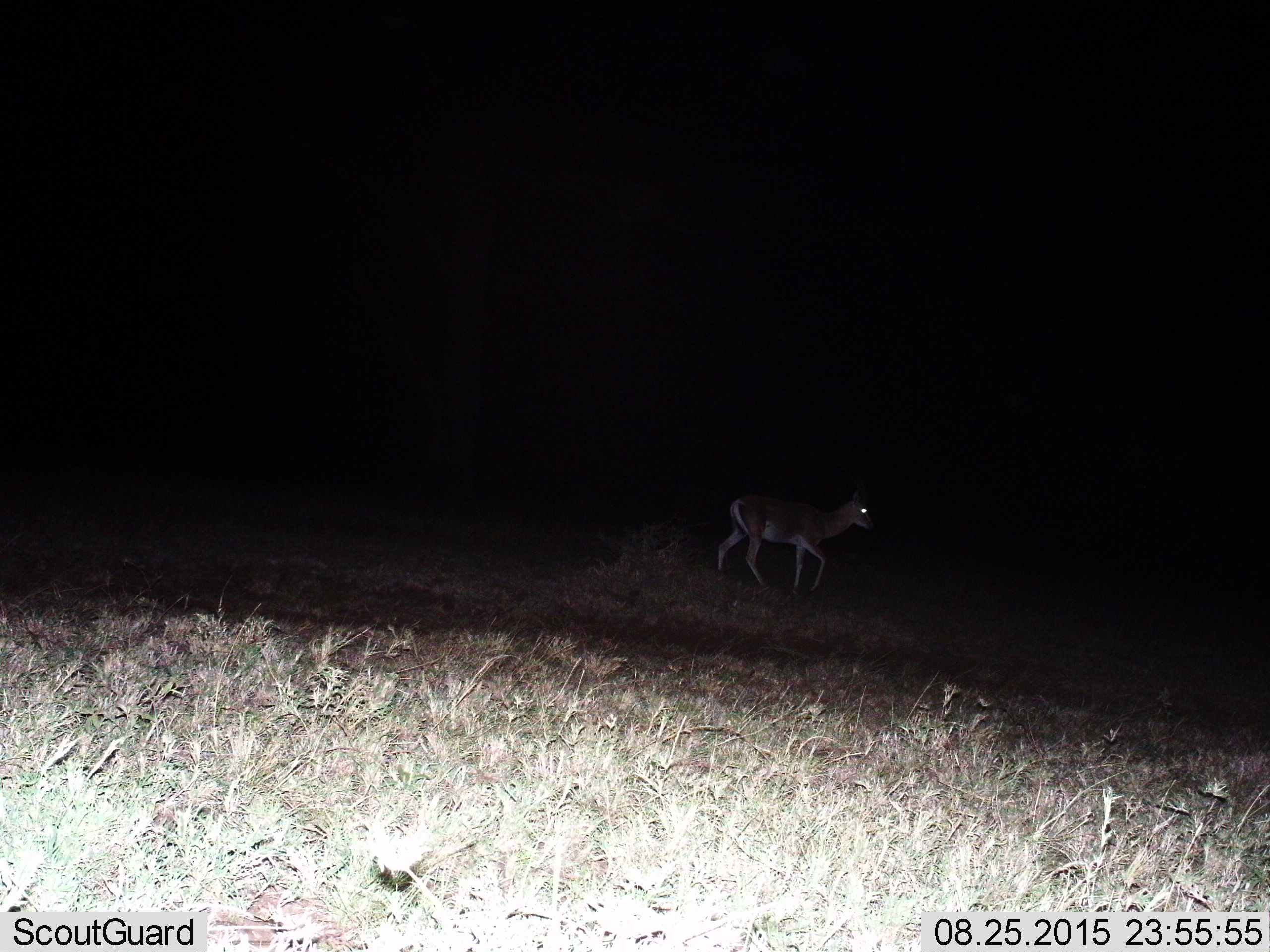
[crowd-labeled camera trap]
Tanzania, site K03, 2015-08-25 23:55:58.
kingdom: Animalia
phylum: Chordata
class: Mammalia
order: Artiodactyla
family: Bovidae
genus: Nanger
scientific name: Nanger granti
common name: grant's gazelle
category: gazellegrants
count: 1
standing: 67%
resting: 0%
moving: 33%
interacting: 0%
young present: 0%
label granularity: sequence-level